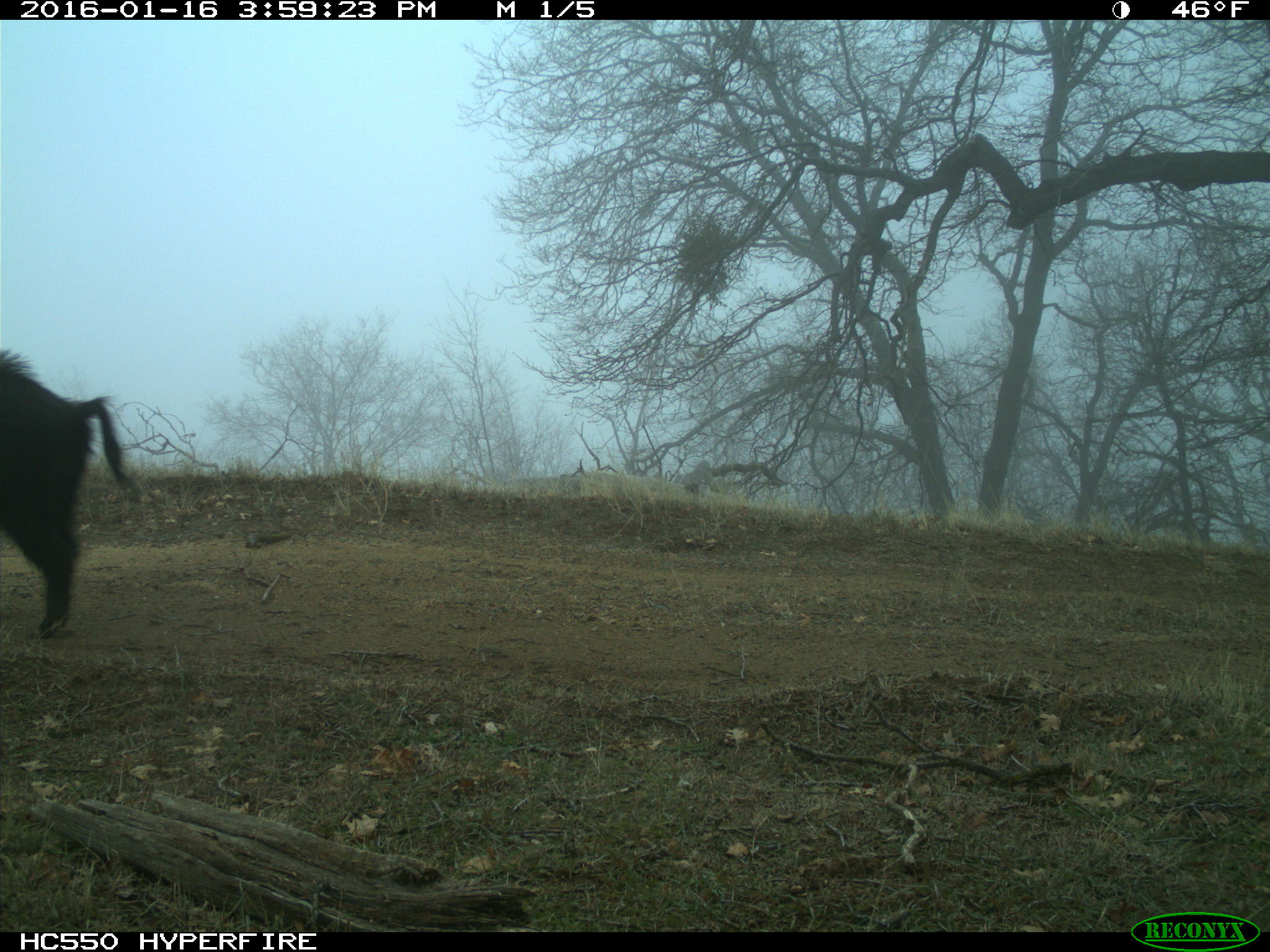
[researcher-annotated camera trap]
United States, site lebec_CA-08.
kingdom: Animalia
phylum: Chordata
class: Mammalia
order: Artiodactyla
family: Suidae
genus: Sus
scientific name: Sus scrofa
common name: wild boar